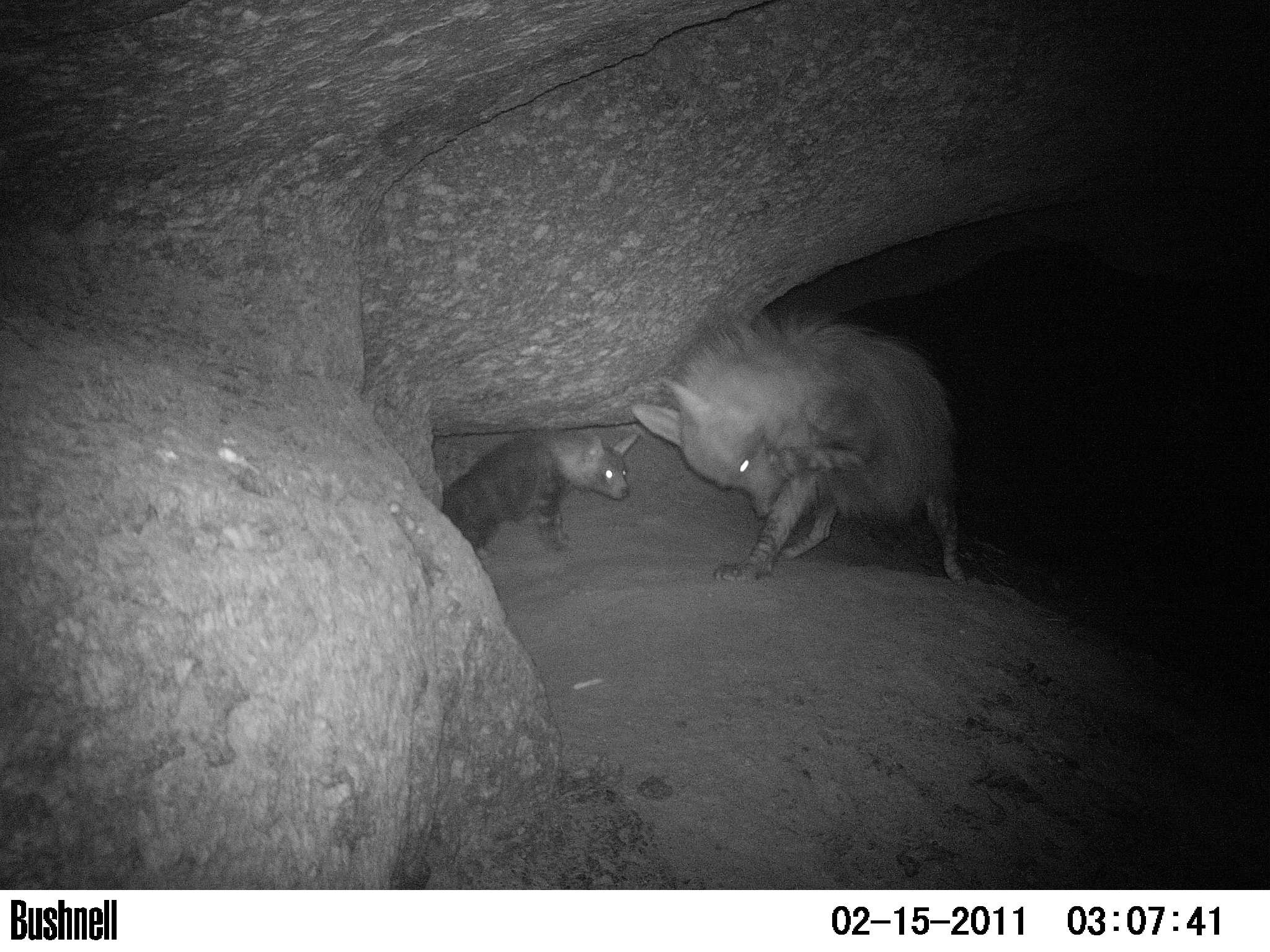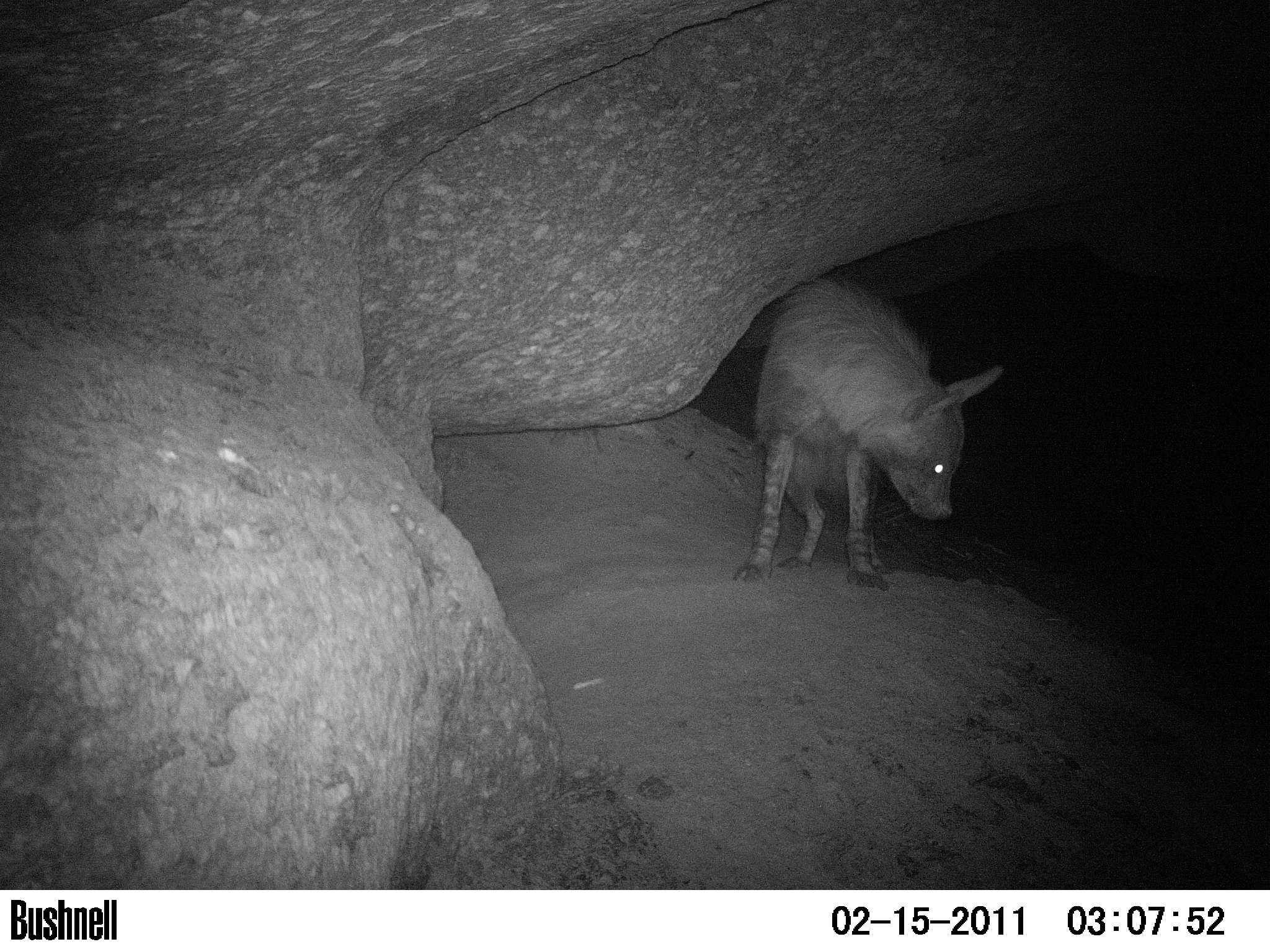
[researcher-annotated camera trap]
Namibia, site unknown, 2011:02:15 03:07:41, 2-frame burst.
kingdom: Animalia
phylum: Chordata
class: Mammalia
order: Carnivora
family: Hyaenidae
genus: Parahyaena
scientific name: Parahyaena brunnea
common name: brown hyena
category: hyaena brunnea